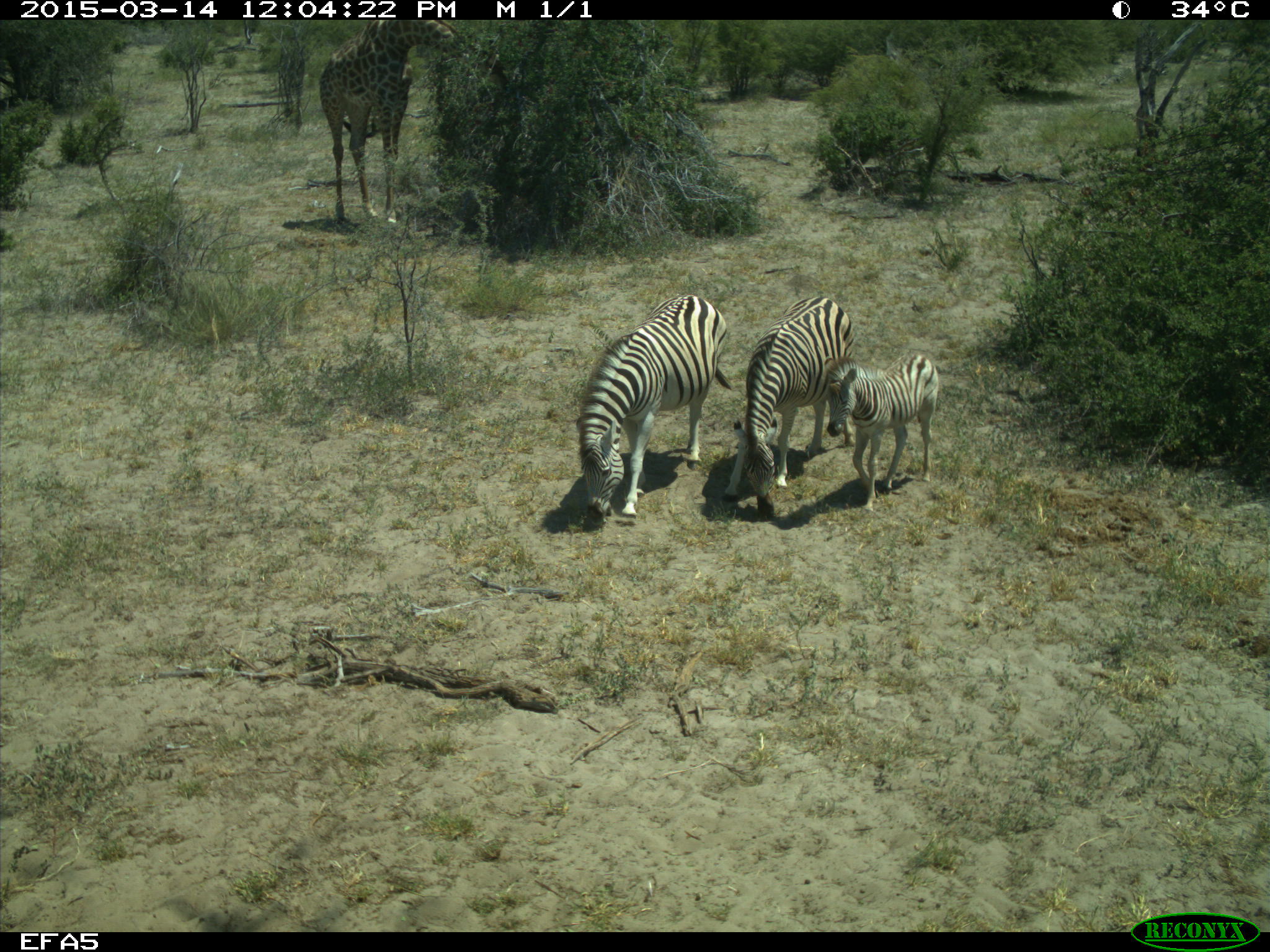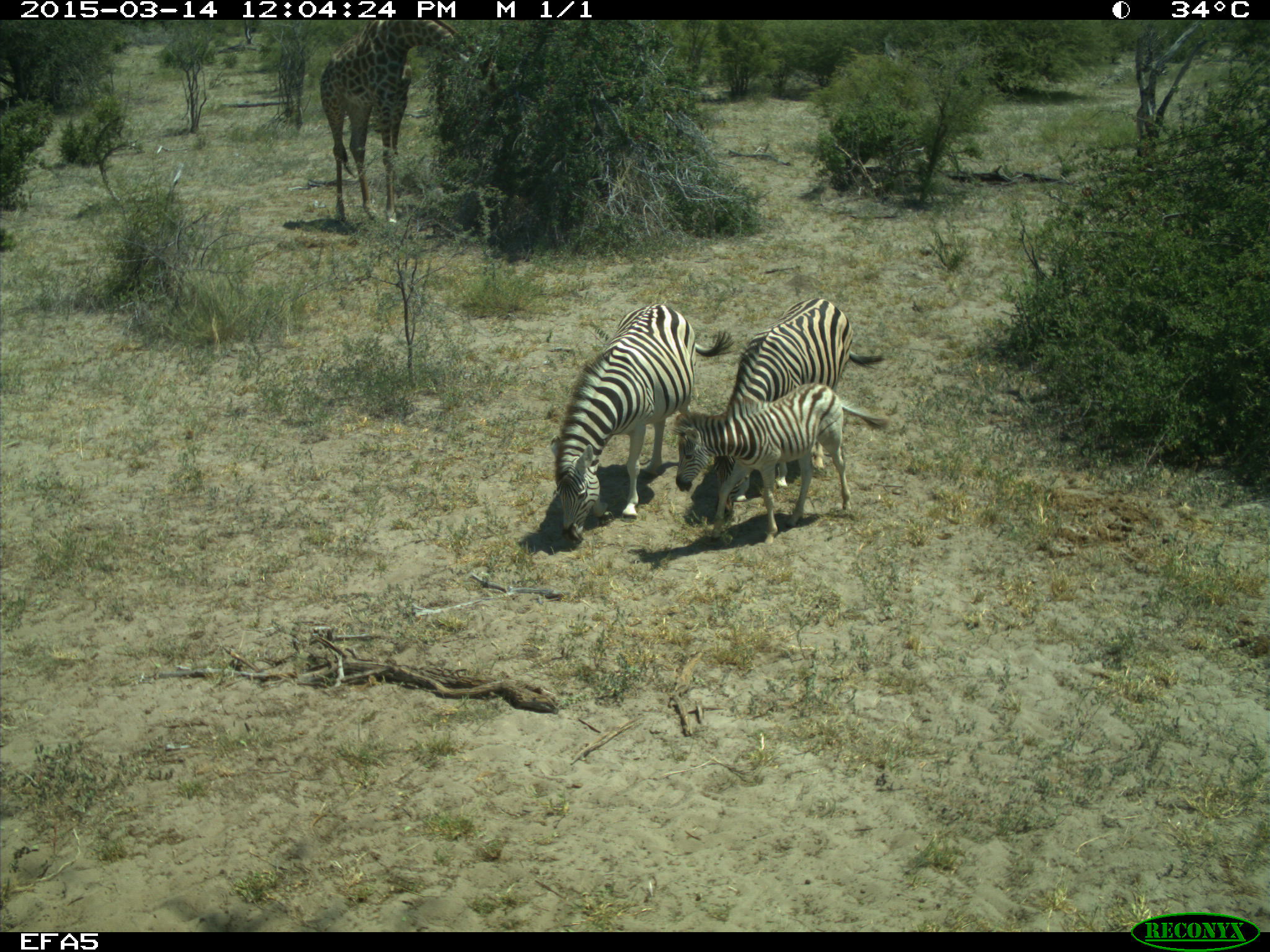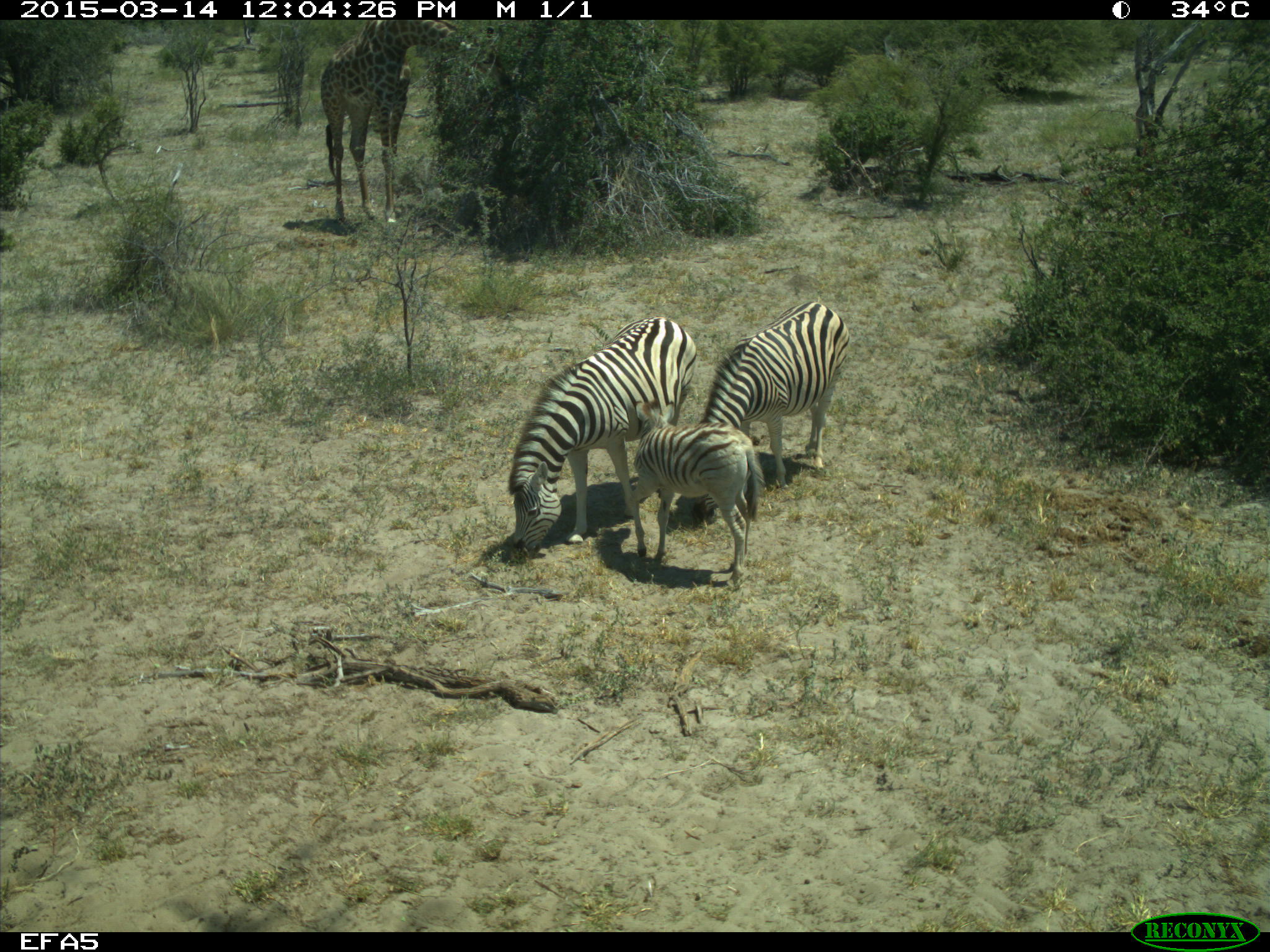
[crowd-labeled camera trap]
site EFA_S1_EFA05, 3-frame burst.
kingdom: Animalia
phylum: Chordata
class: Mammalia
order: Artiodactyla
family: Giraffidae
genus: Giraffa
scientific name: Giraffa camelopardalis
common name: giraffe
Giraffe (Giraffa camelopardalis), count 1. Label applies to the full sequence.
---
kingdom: Animalia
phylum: Chordata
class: Mammalia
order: Perissodactyla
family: Equidae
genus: Equus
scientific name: Equus quagga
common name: plains zebra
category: zebraplains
Zebraplains (plains zebra) (Equus quagga), count 3. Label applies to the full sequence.